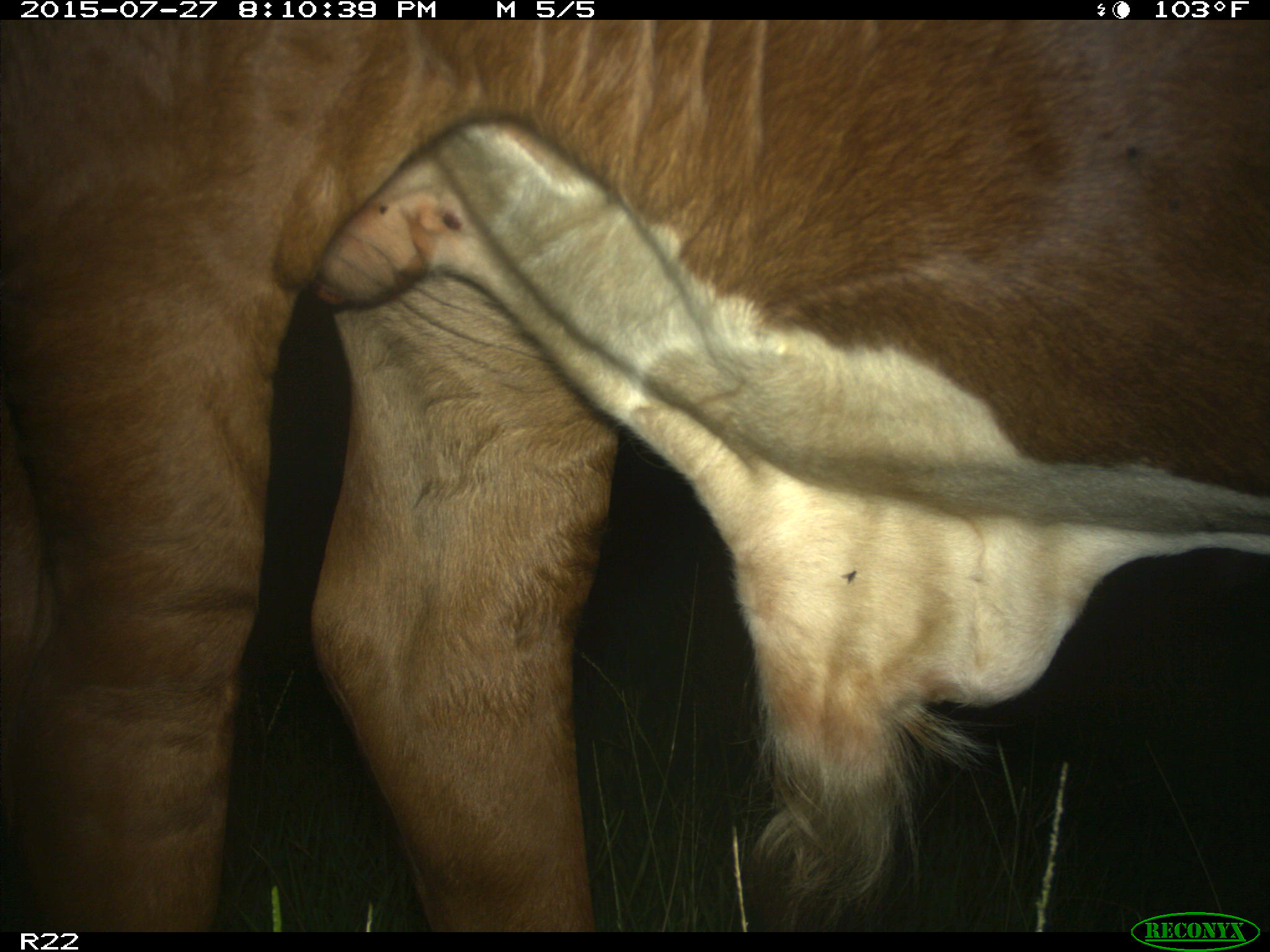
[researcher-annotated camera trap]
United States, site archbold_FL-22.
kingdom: Animalia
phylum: Chordata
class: Mammalia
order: Artiodactyla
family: Cervidae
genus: Odocoileus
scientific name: Odocoileus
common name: deer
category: unidentified deer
Unidentified deer (deer) (Odocoileus).